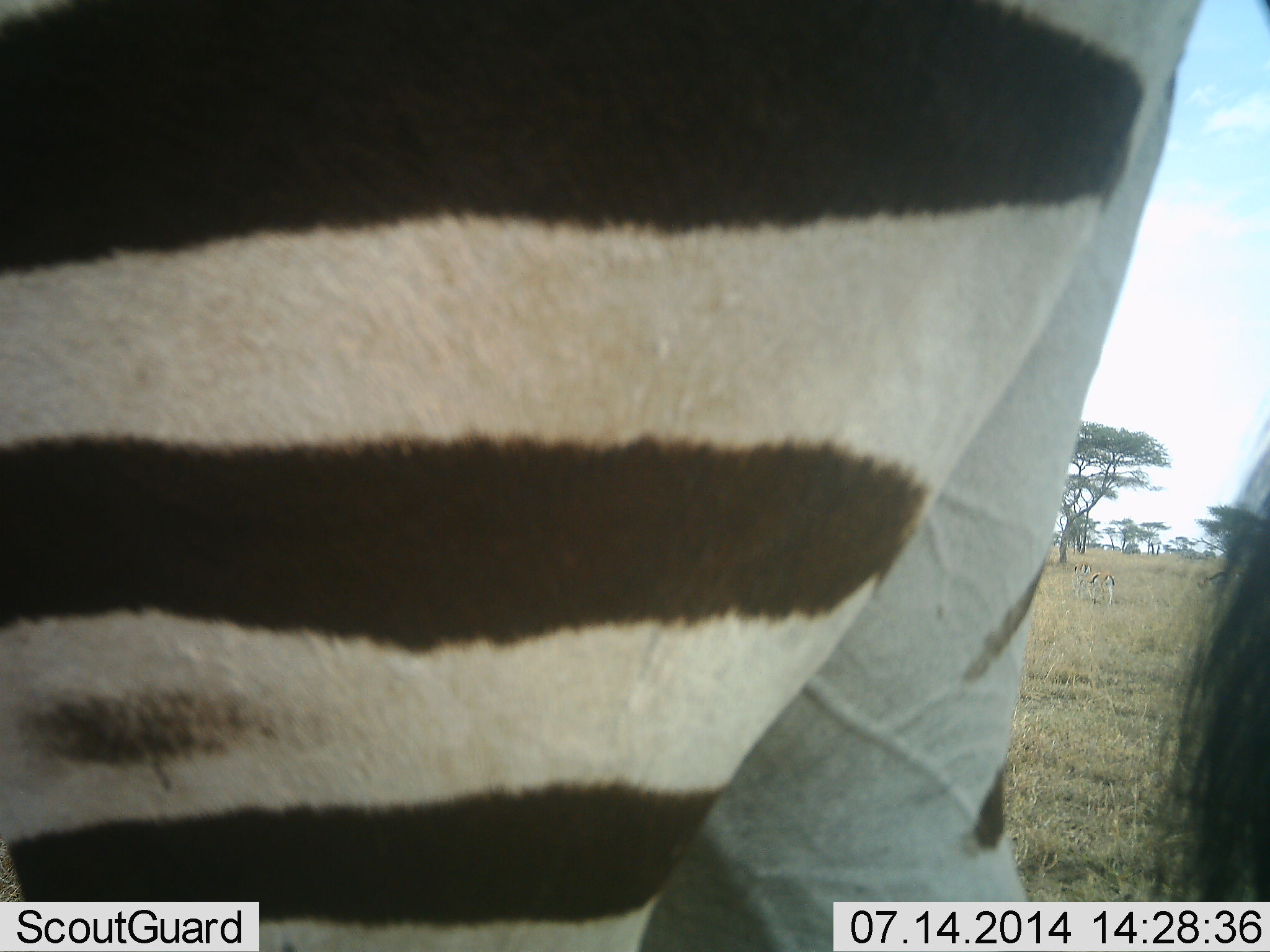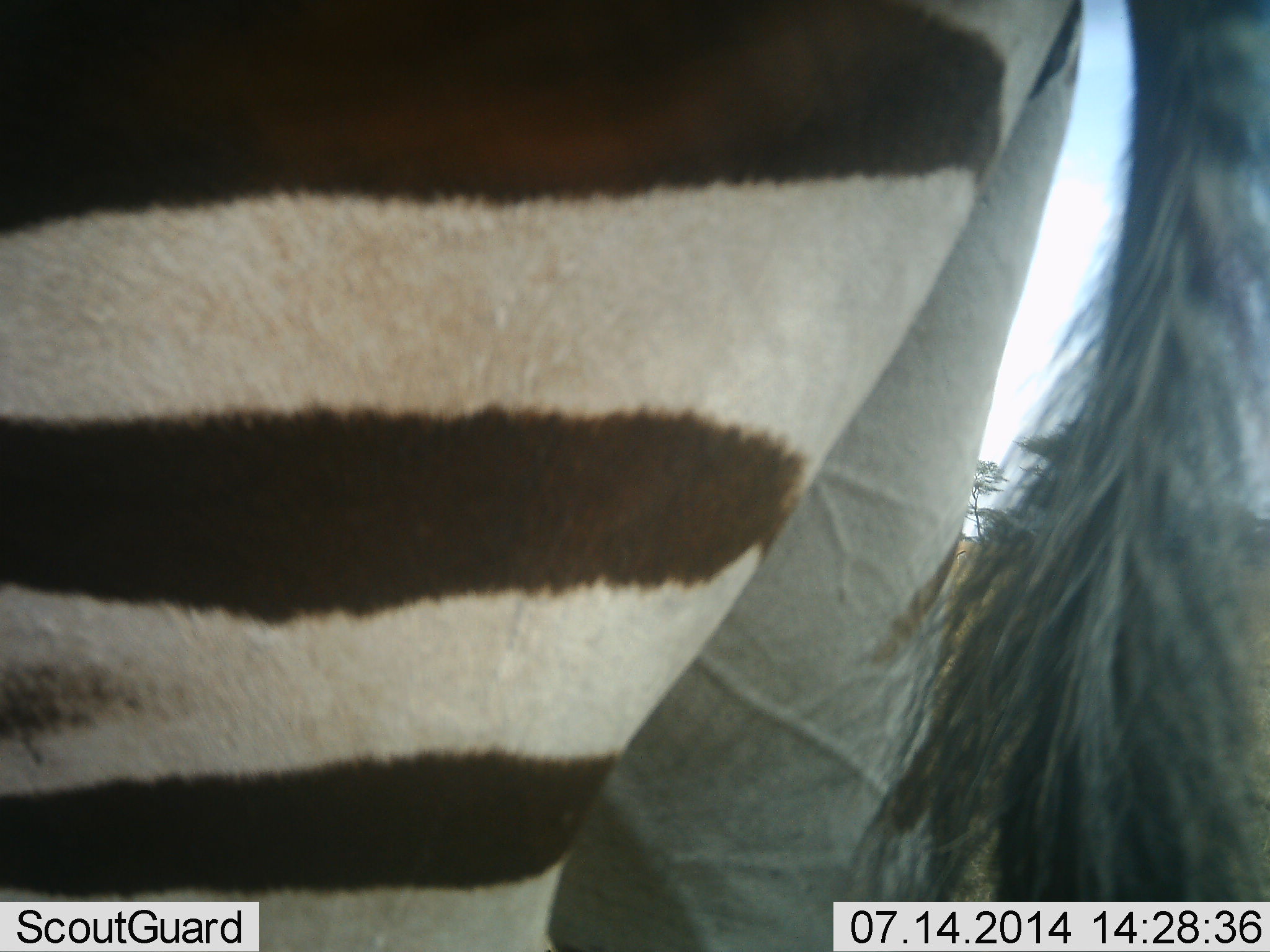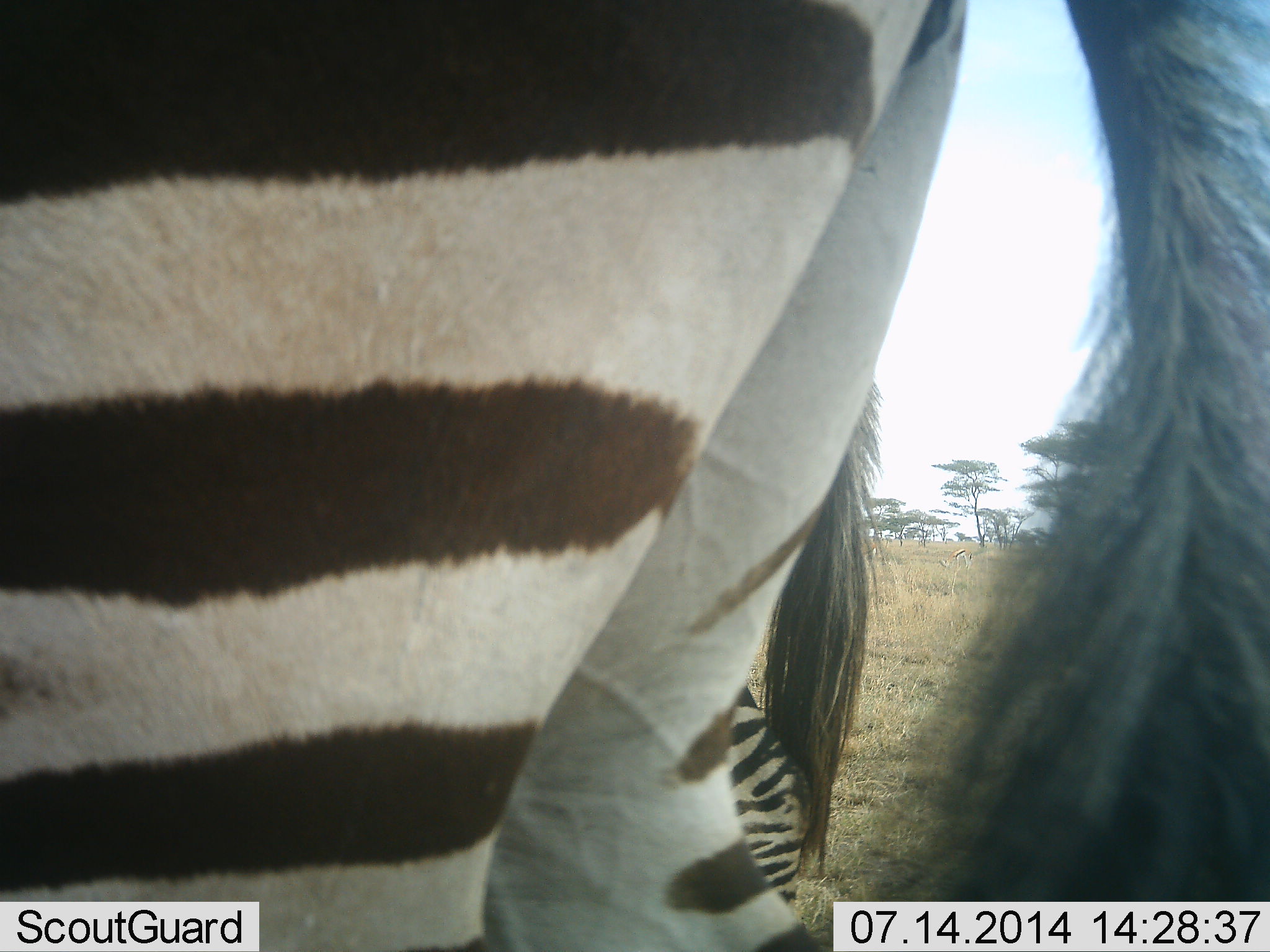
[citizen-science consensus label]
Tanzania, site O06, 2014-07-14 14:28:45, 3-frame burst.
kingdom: Animalia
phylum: Chordata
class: Mammalia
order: Perissodactyla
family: Equidae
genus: Equus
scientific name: Equus quagga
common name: plains zebra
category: zebra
Zebra (plains zebra) (Equus quagga), count 1. Behavior (volunteer vote fractions): standing 73%, resting 0%, moving 27%, interacting 9%. Young present (vote fraction): 0%. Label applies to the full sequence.